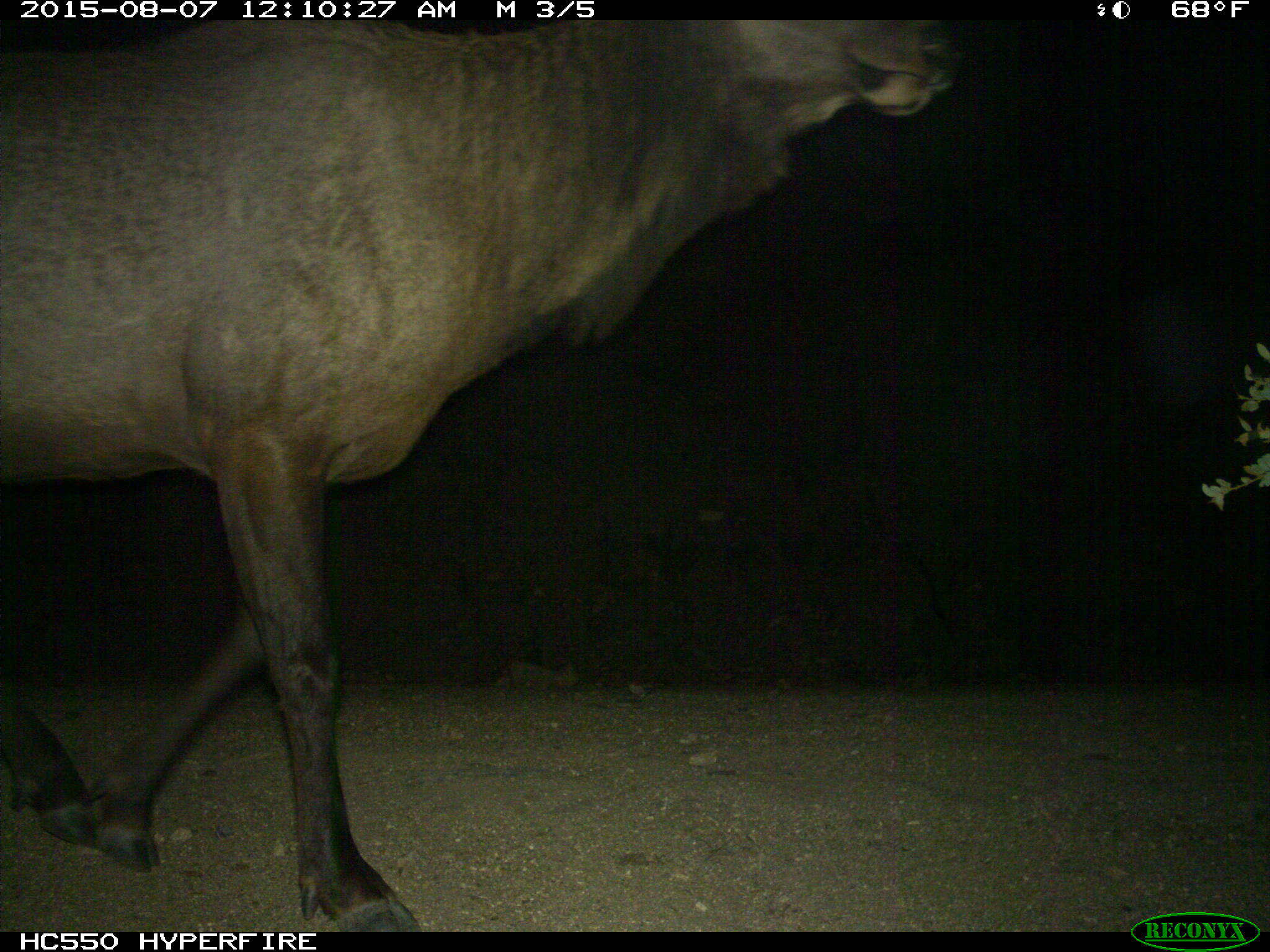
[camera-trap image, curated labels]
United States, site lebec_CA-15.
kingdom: Animalia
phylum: Chordata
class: Mammalia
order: Artiodactyla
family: Cervidae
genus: Cervus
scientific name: Cervus canadensis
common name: elk